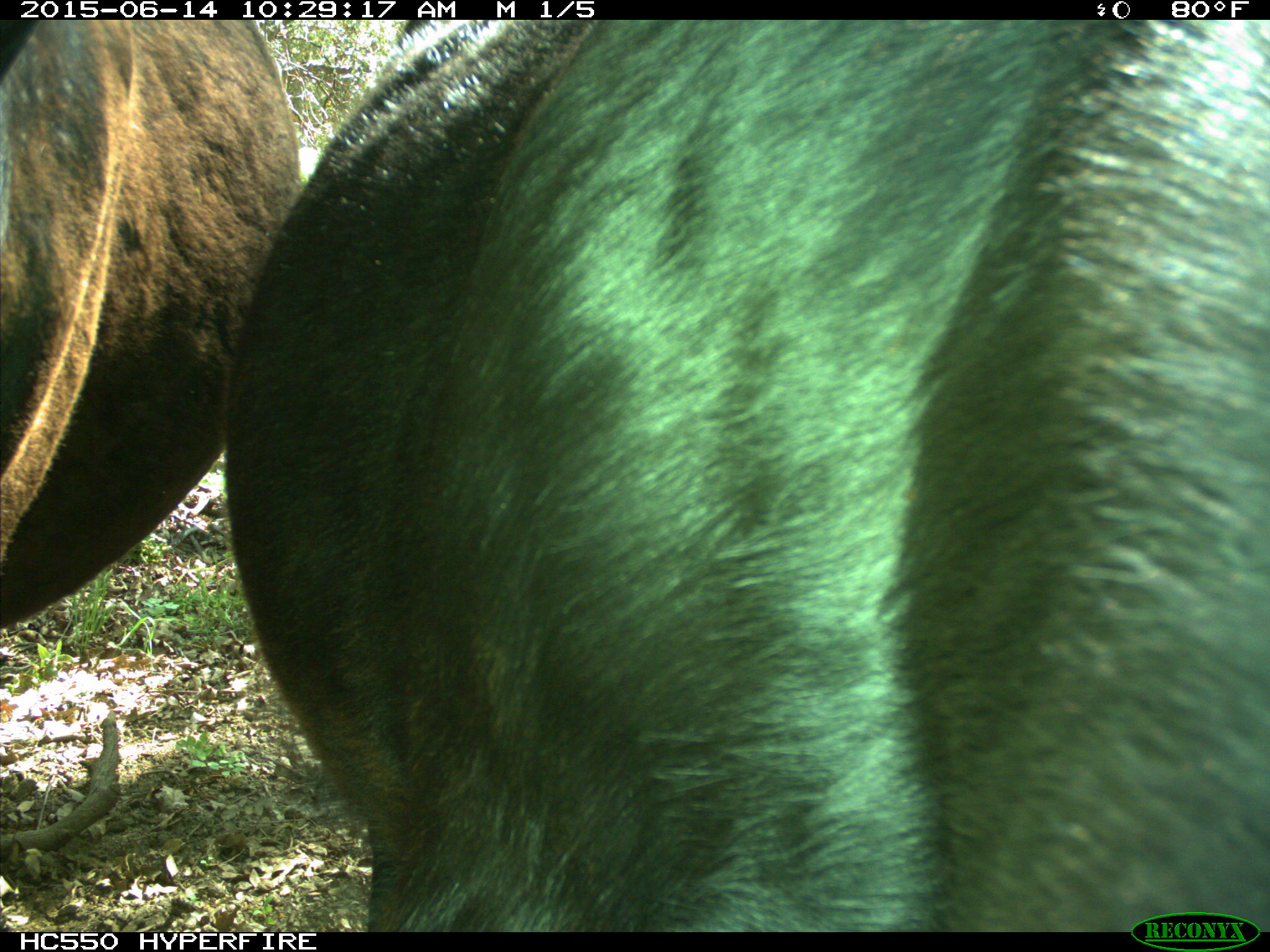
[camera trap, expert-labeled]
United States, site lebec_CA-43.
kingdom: Animalia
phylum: Chordata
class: Mammalia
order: Artiodactyla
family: Bovidae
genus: Bos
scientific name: Bos taurus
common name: domestic cow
Bos taurus (domestic cow).